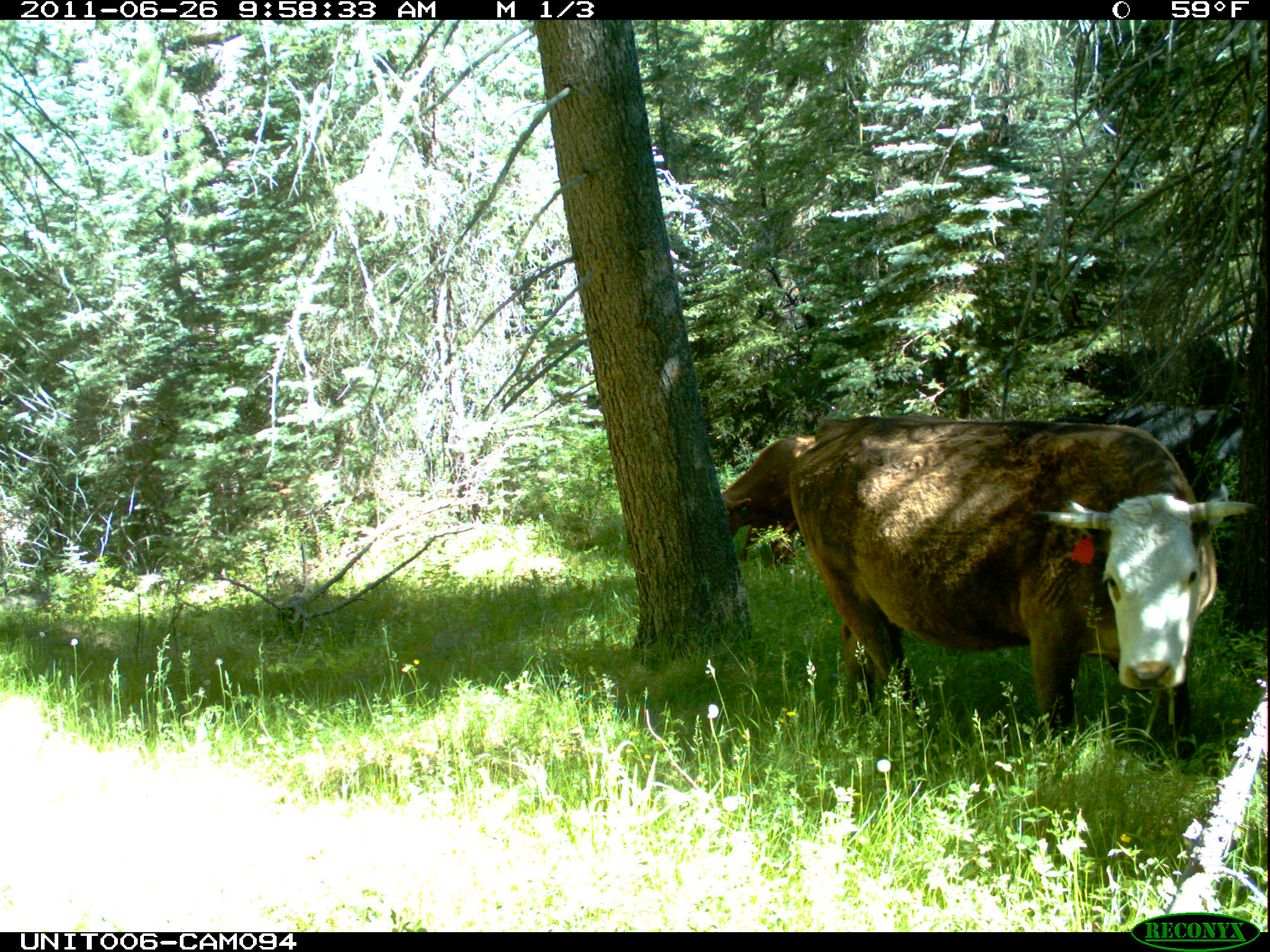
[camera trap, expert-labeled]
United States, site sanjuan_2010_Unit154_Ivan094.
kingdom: Animalia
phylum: Chordata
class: Mammalia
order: Artiodactyla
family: Bovidae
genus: Bos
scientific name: Bos taurus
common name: domestic cow